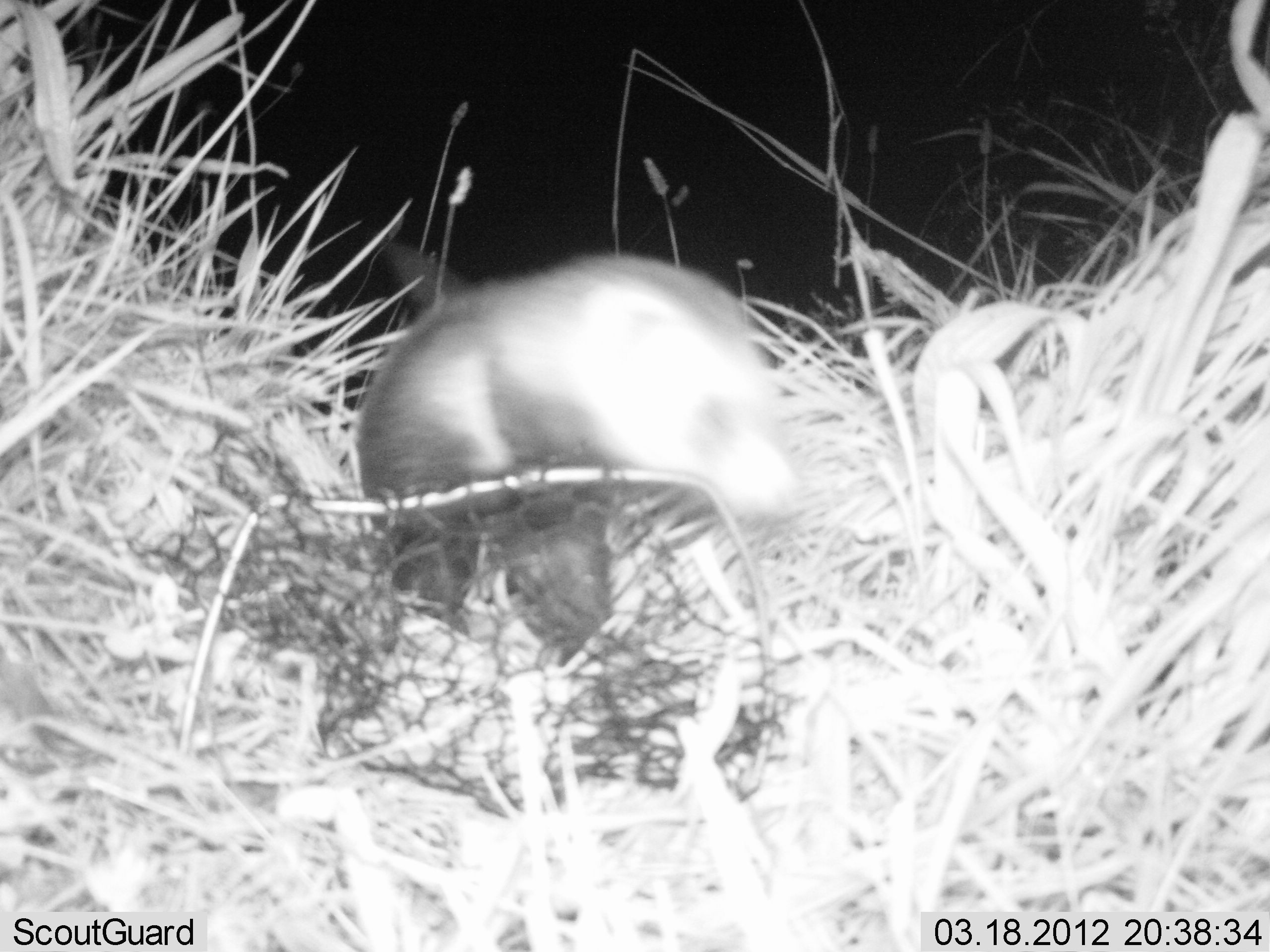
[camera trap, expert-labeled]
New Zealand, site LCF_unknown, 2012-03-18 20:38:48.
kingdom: Animalia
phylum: Chordata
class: Mammalia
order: Carnivora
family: Mustelidae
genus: Mustela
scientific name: Mustela furo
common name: ferret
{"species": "ferret (Mustela furo)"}